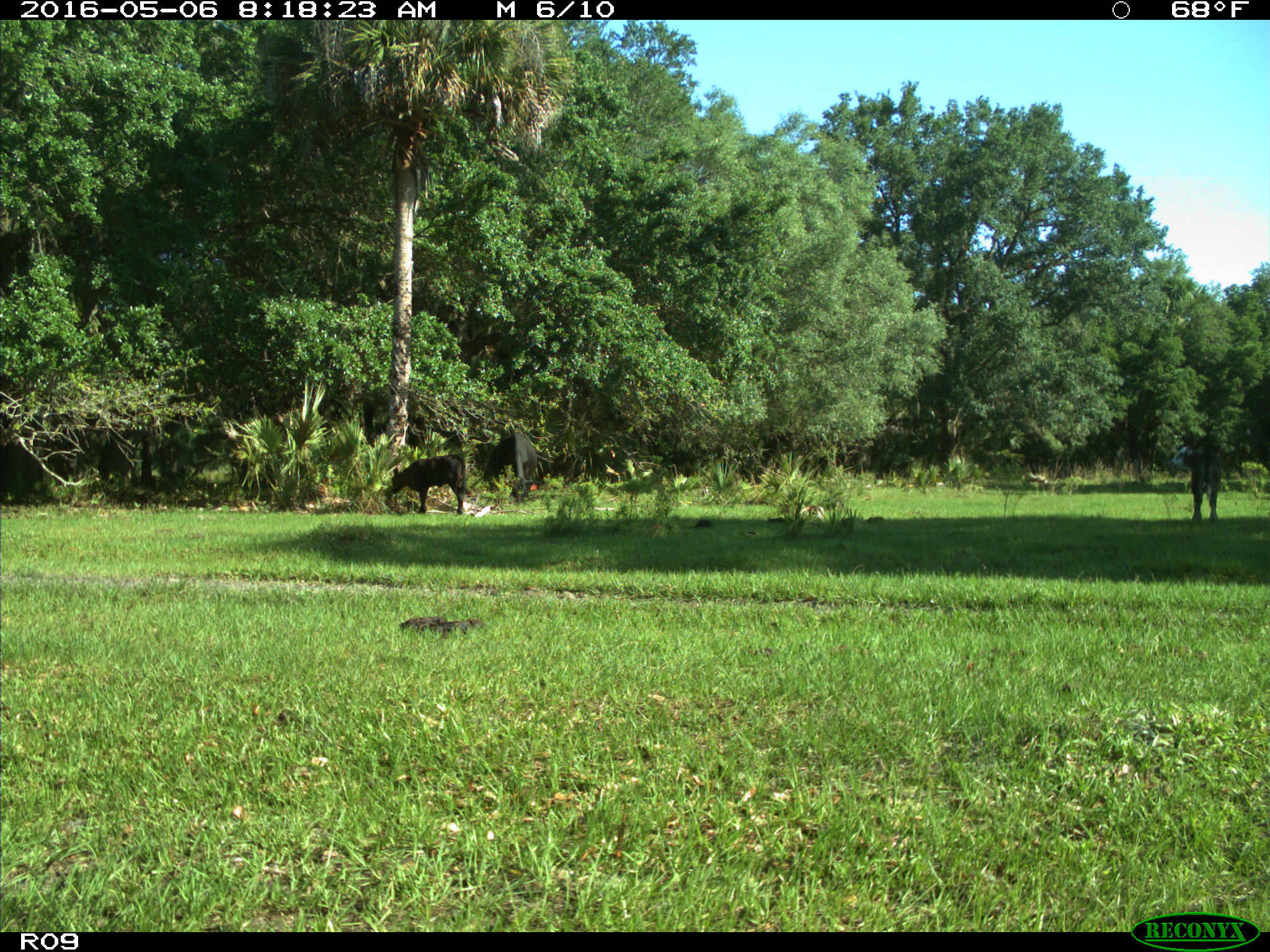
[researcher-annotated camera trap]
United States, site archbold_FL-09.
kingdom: Animalia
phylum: Chordata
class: Mammalia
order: Artiodactyla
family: Bovidae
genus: Bos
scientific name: Bos taurus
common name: domestic cow